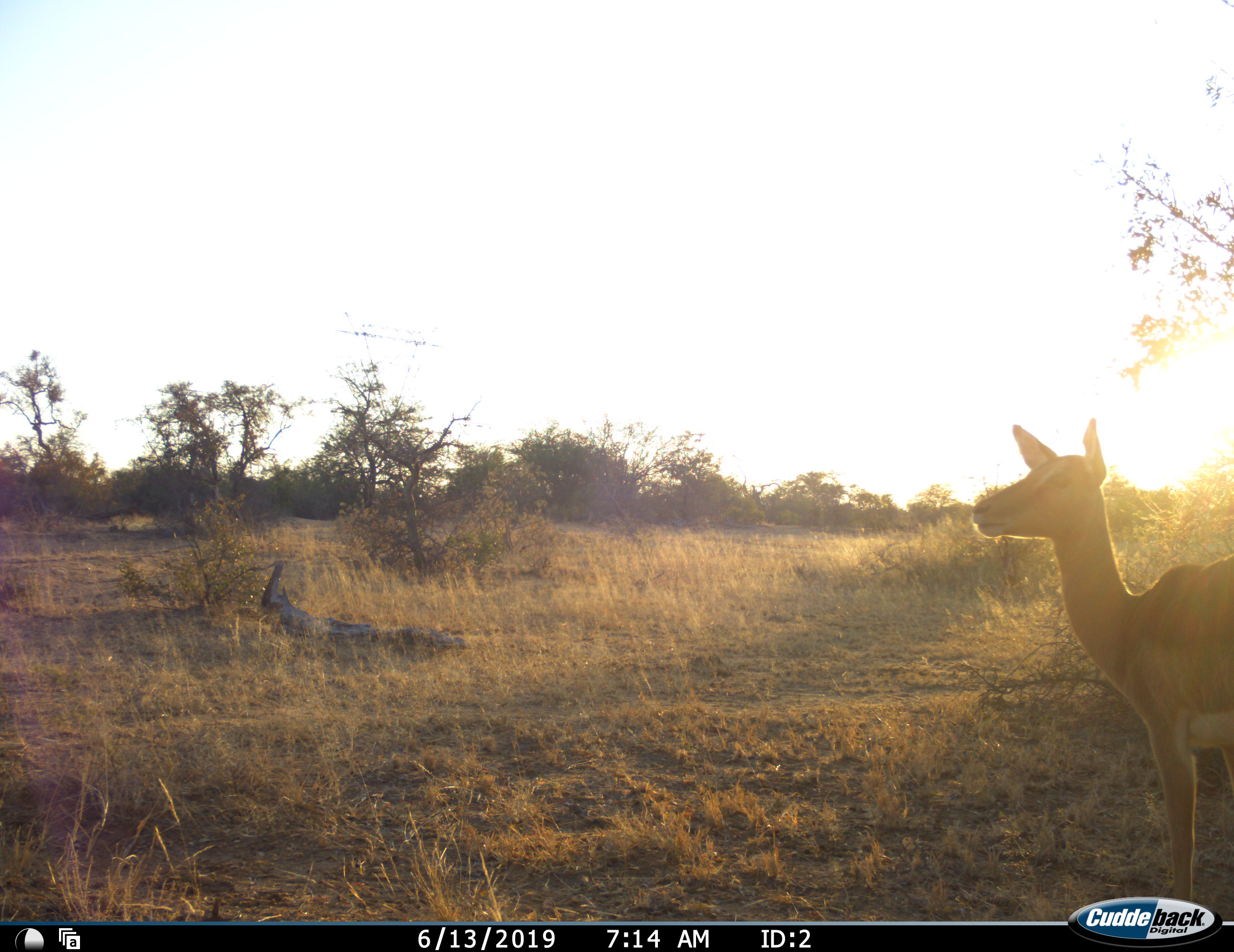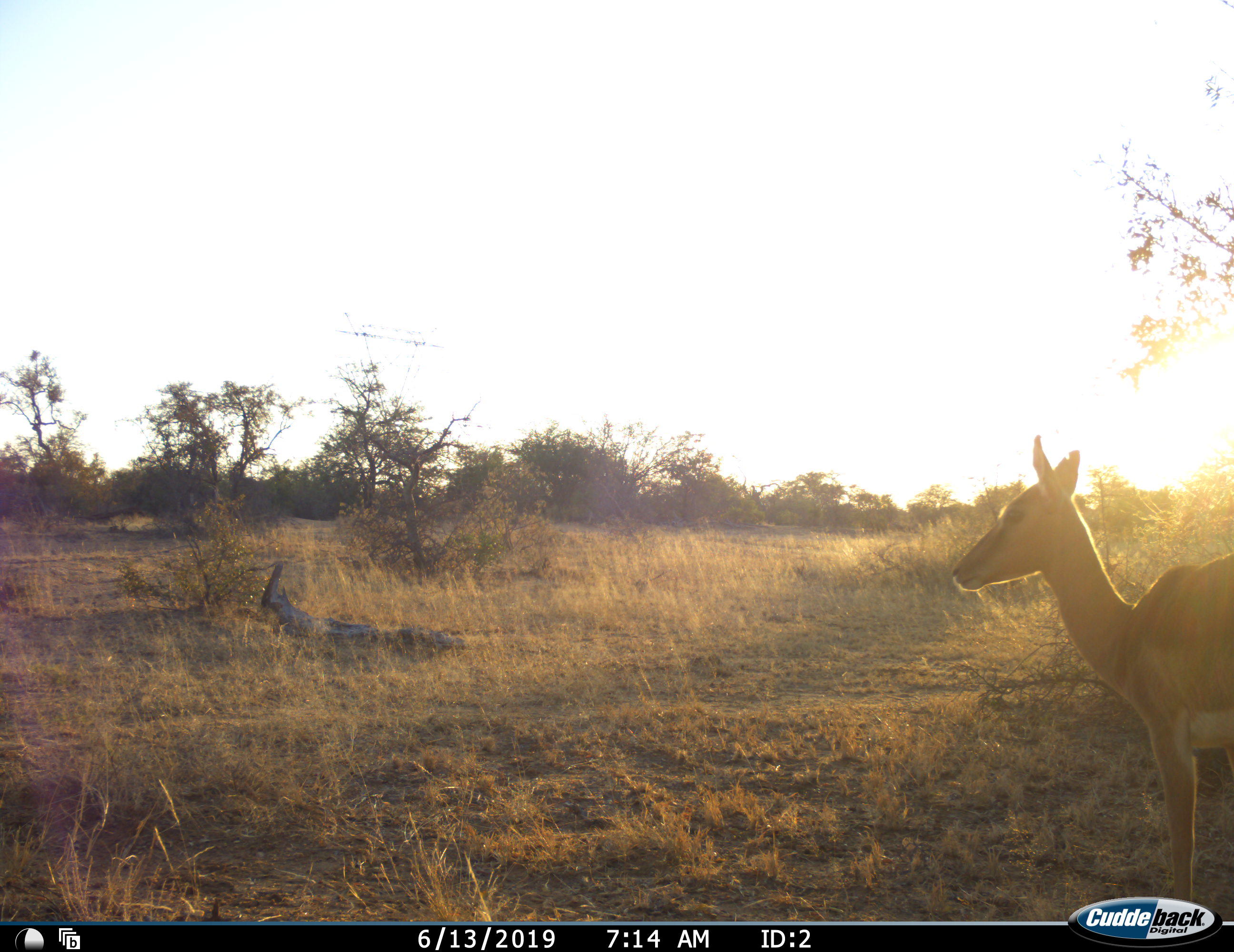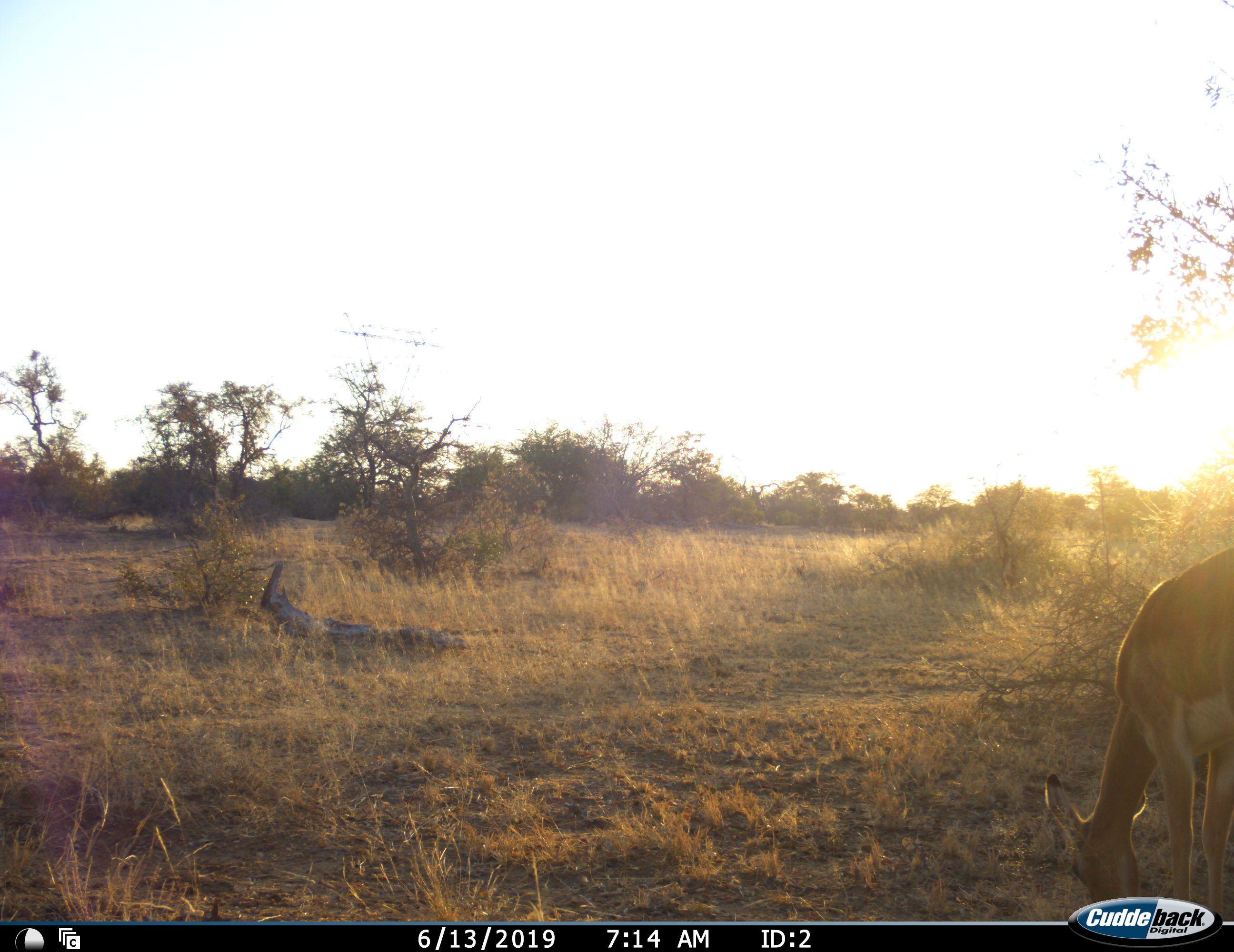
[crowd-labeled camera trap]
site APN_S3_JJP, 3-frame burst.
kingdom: Animalia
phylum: Chordata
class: Mammalia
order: Artiodactyla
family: Bovidae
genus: Aepyceros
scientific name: Aepyceros melampus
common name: impala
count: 1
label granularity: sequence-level